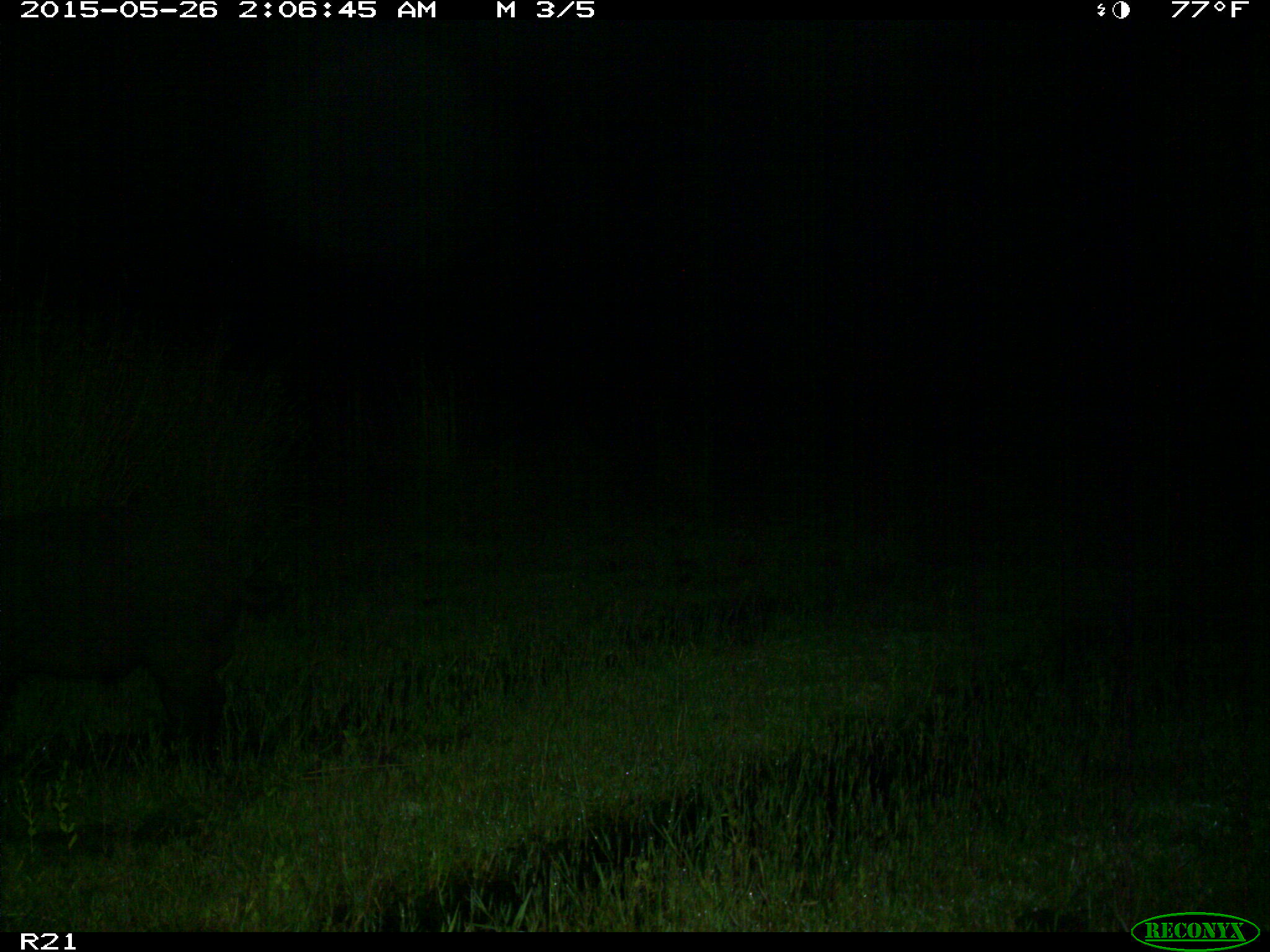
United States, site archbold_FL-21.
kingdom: Animalia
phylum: Chordata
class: Mammalia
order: Artiodactyla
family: Suidae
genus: Sus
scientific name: Sus scrofa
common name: wild boar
Sus scrofa (wild boar).